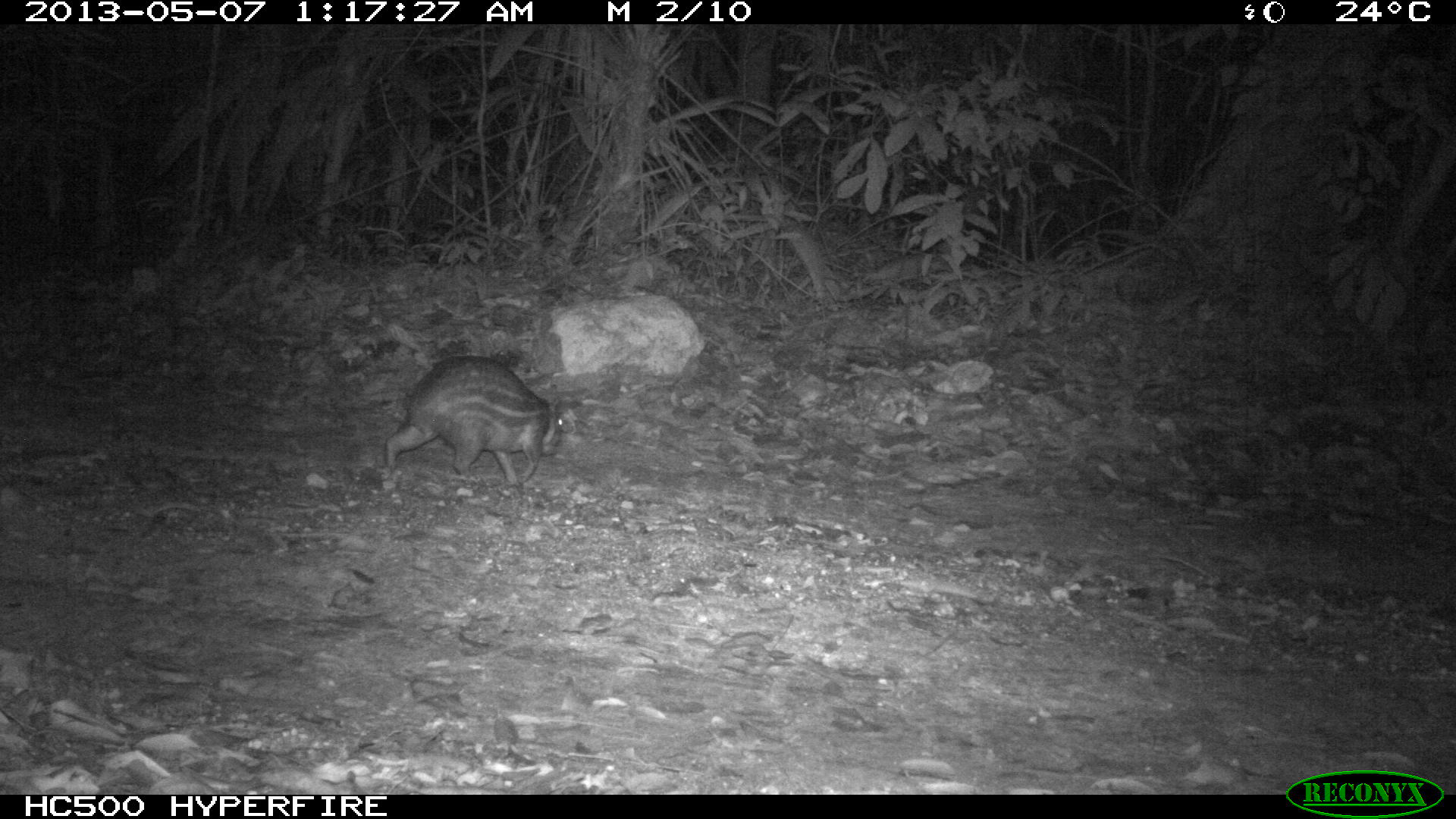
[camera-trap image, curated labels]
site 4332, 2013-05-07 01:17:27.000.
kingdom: Animalia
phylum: Chordata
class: Mammalia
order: Rodentia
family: Cuniculidae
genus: Cuniculus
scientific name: Cuniculus paca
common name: lowland paca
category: agouti paca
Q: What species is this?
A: Agouti paca (lowland paca) (Cuniculus paca).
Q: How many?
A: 1.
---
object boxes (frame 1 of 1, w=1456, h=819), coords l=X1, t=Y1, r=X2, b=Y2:
agouti paca: l=377, t=355, r=565, b=487